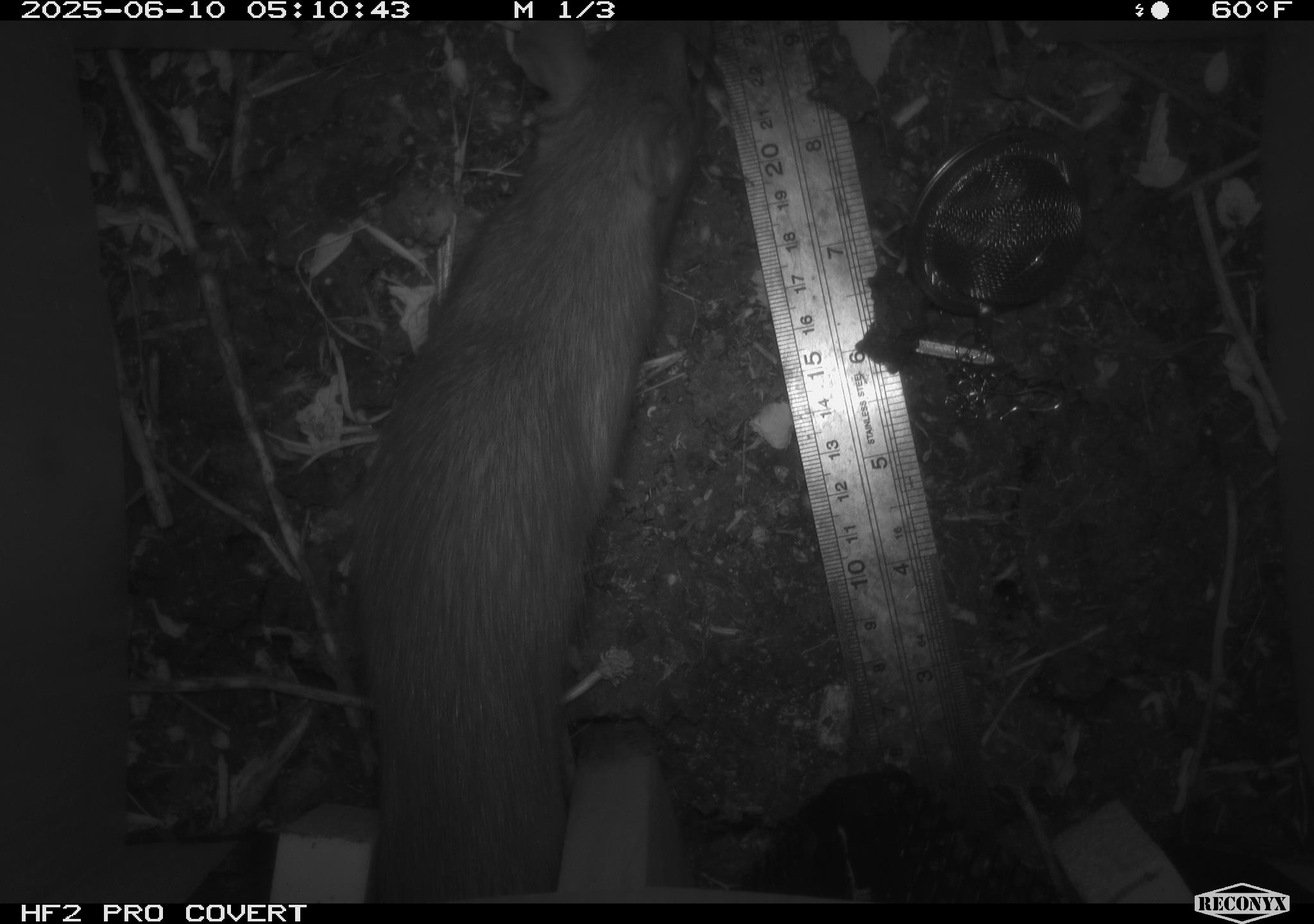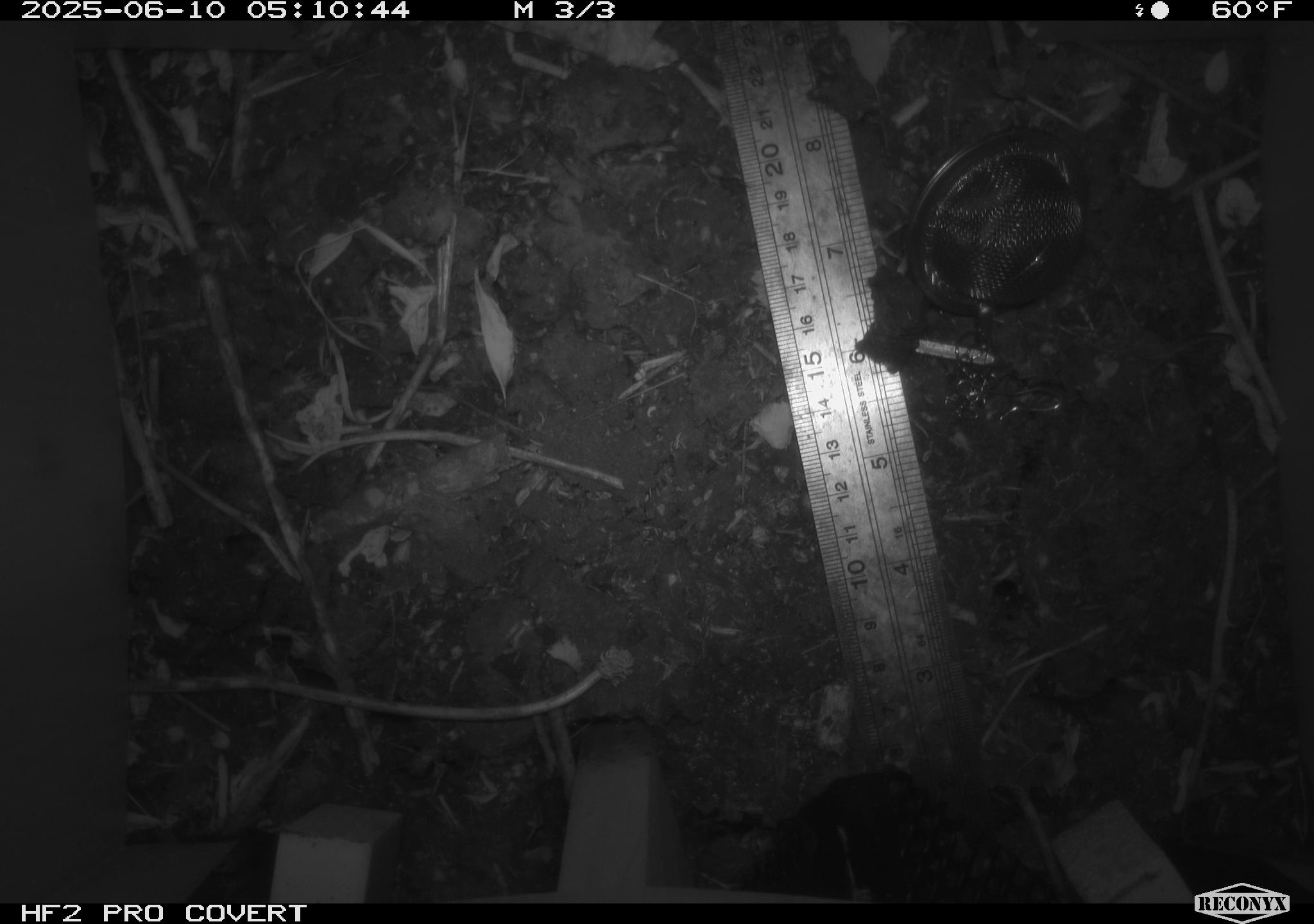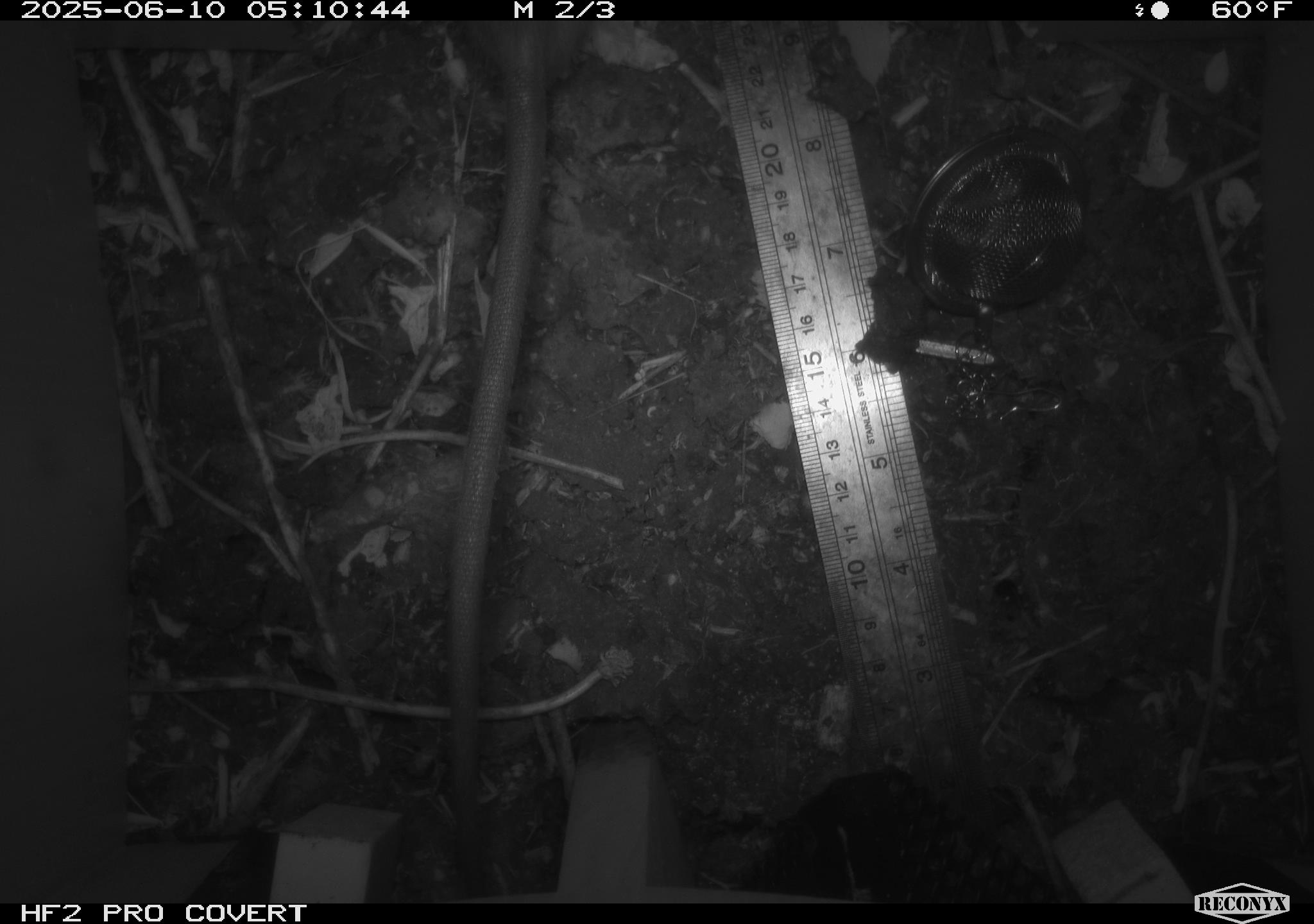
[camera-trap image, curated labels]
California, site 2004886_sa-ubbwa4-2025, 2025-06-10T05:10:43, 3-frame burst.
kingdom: Animalia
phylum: Chordata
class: Mammalia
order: Rodentia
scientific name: Rodentia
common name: rodent